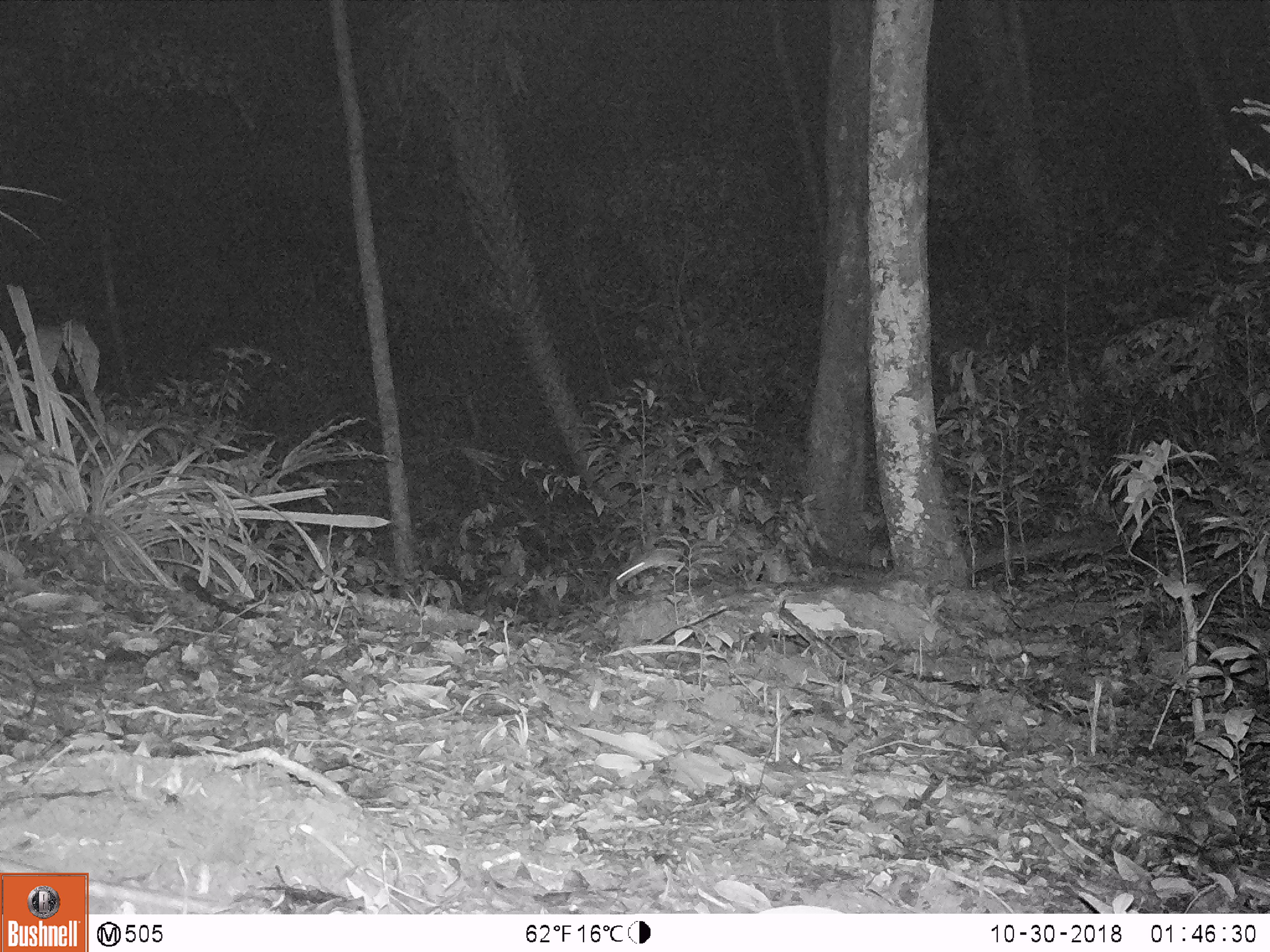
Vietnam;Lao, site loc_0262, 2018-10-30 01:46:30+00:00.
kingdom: Animalia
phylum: Chordata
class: Mammalia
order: Rodentia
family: Muridae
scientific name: Muridae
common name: old-world mice and rats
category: unidentified murid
Unidentified murid (old-world mice and rats) (Muridae). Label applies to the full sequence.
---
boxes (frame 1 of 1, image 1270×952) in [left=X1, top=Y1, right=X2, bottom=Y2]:
unidentified murid: [left=614, top=548, right=685, bottom=587]